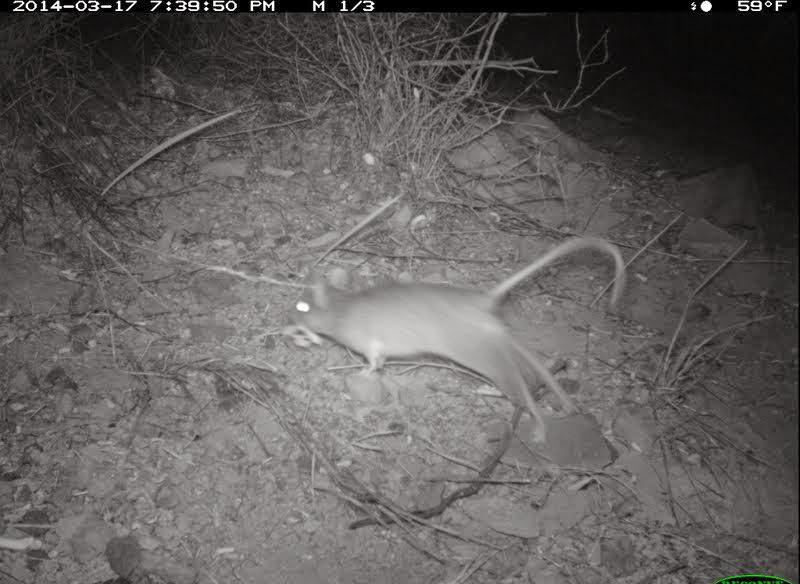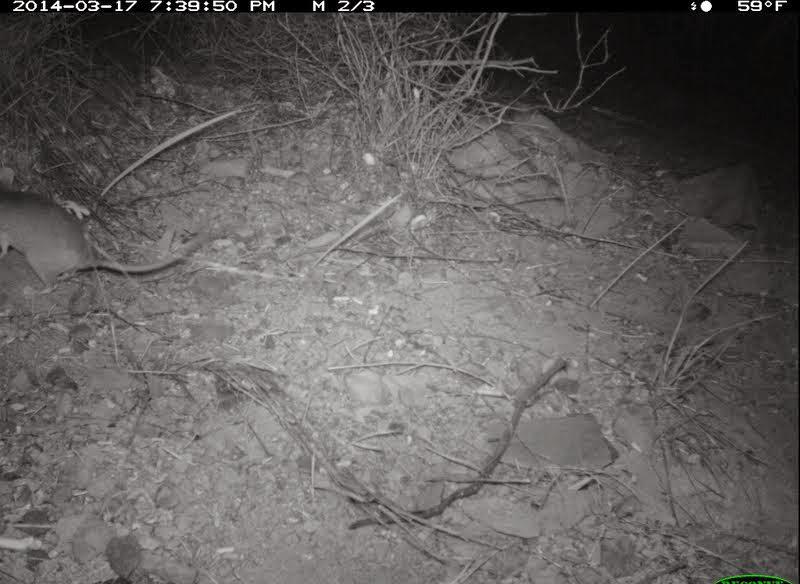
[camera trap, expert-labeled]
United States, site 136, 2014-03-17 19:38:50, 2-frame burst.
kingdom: Animalia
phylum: Chordata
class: Mammalia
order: Rodentia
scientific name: Rodentia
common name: rodent